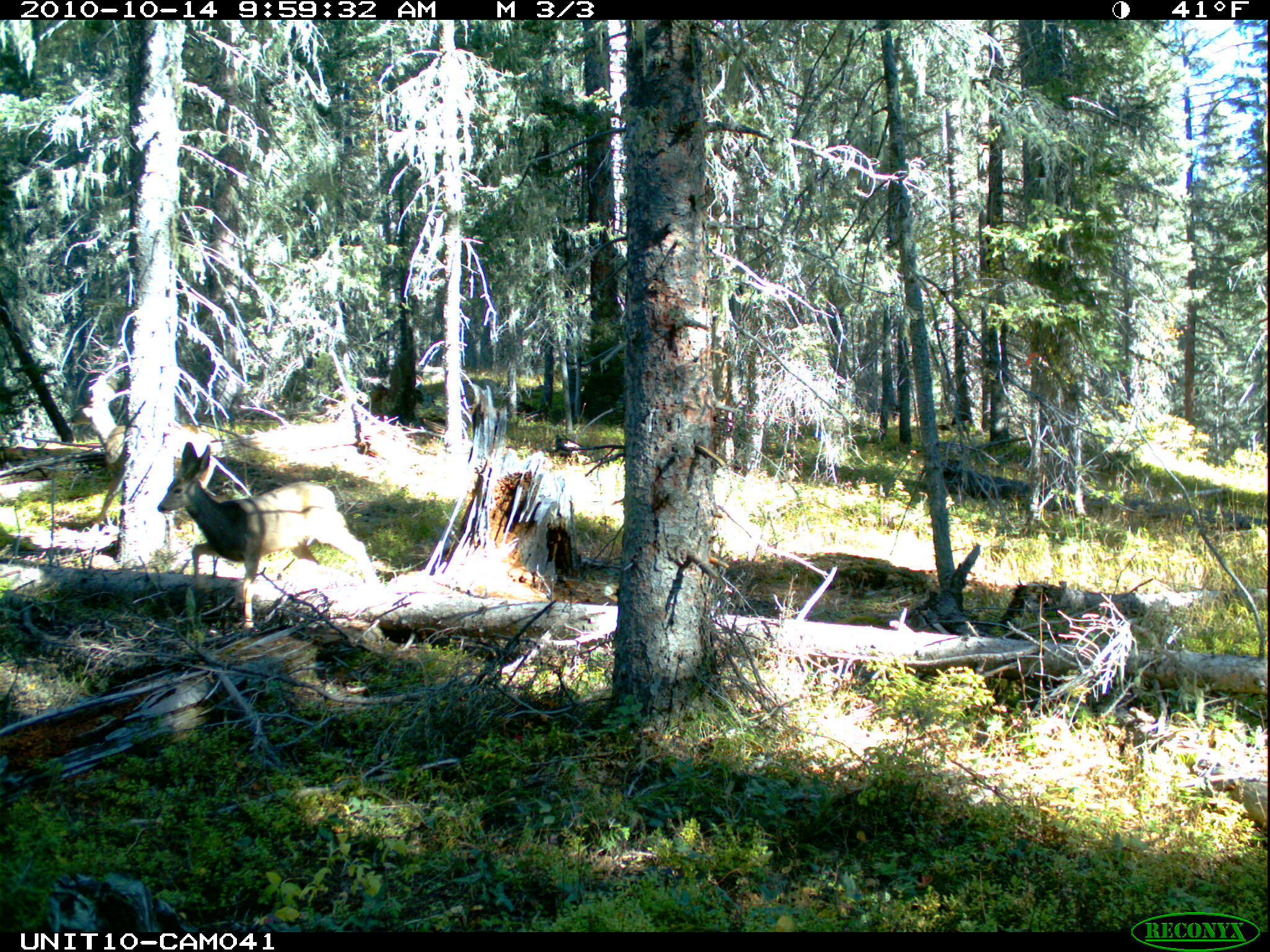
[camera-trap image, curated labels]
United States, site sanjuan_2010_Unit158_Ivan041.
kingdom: Animalia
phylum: Chordata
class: Mammalia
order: Artiodactyla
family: Cervidae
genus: Odocoileus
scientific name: Odocoileus hemionus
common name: mule deer